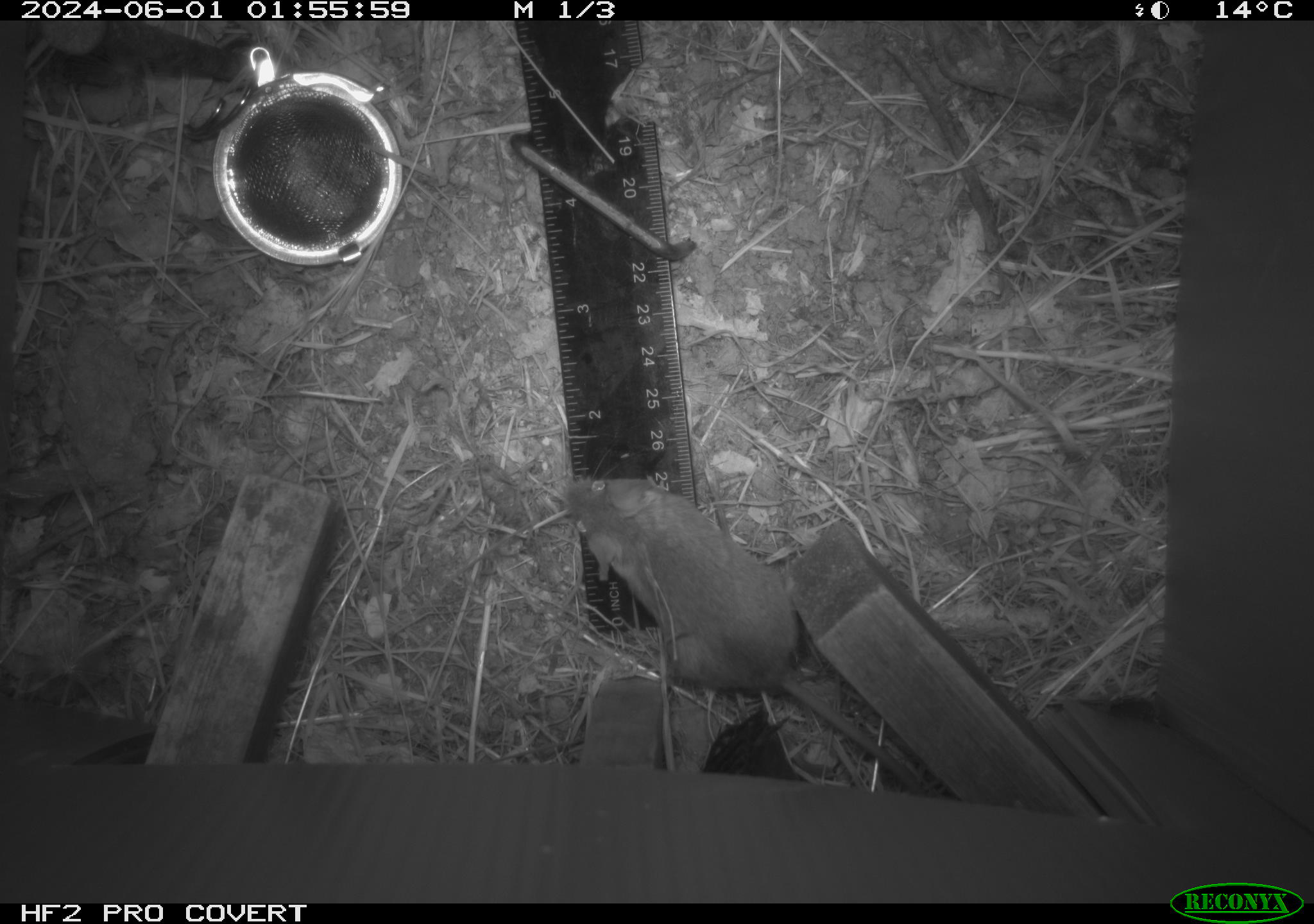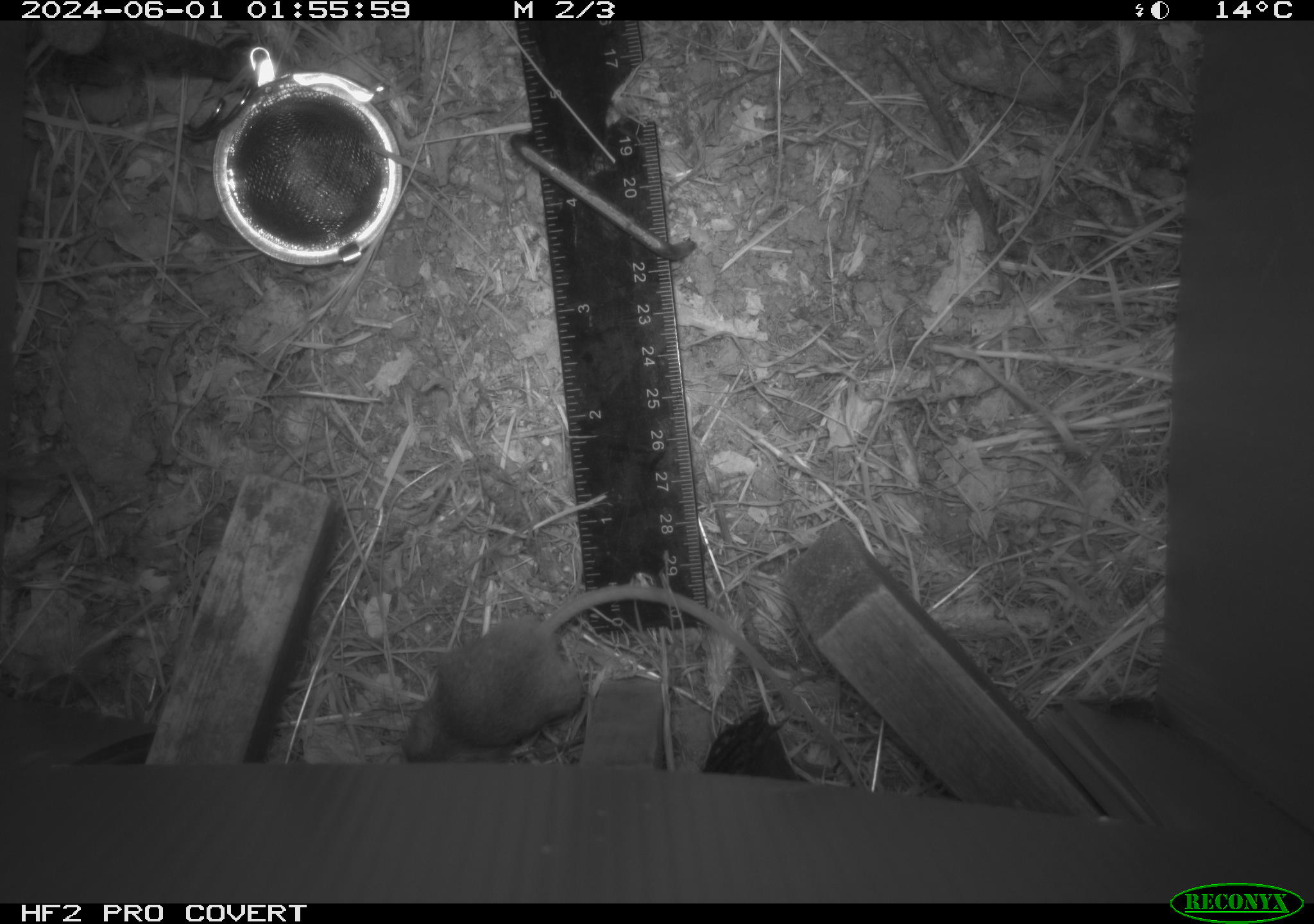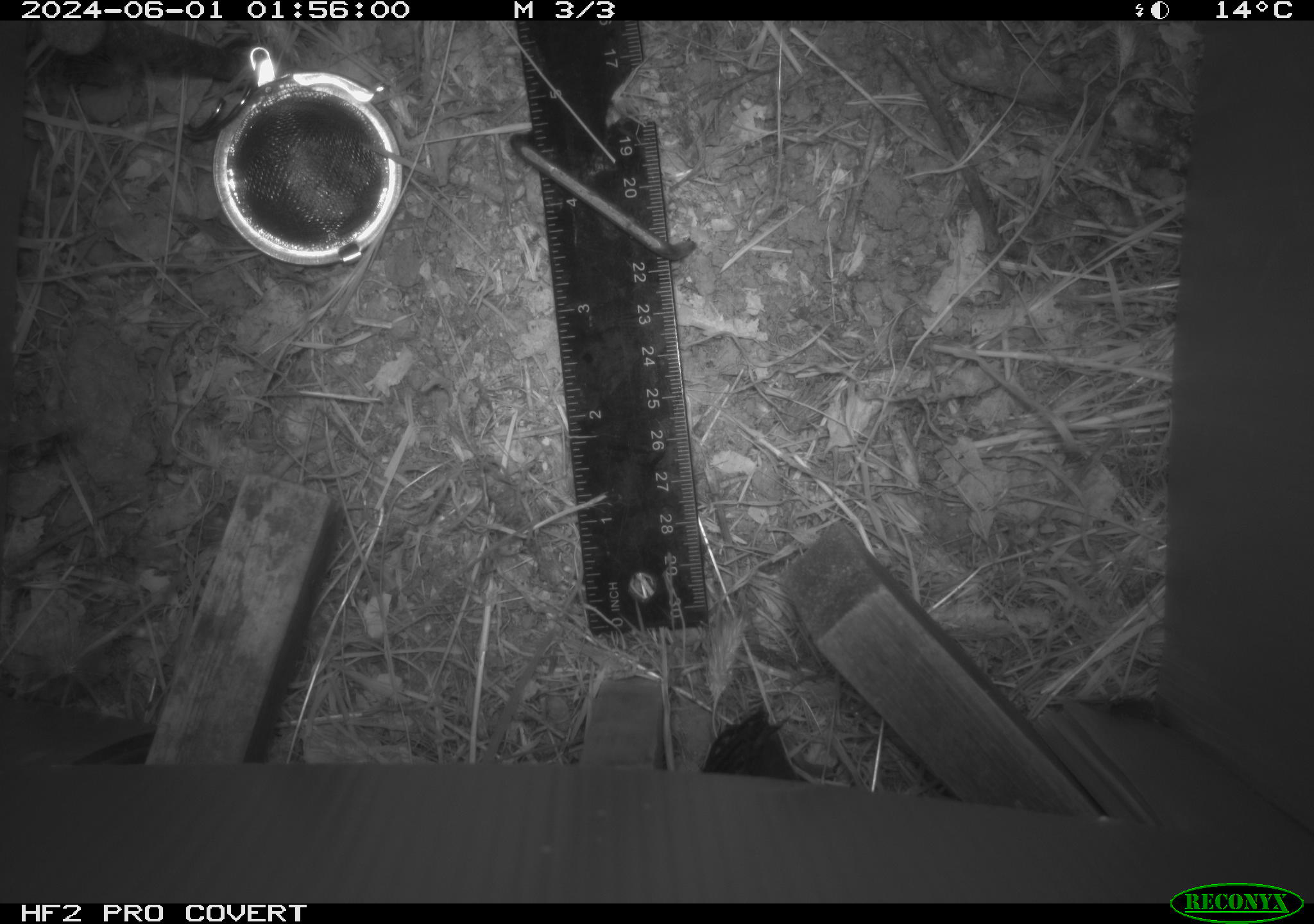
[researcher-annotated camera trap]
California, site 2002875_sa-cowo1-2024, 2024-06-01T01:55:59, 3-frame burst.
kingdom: Animalia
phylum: Chordata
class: Mammalia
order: Rodentia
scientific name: Rodentia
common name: mouse species